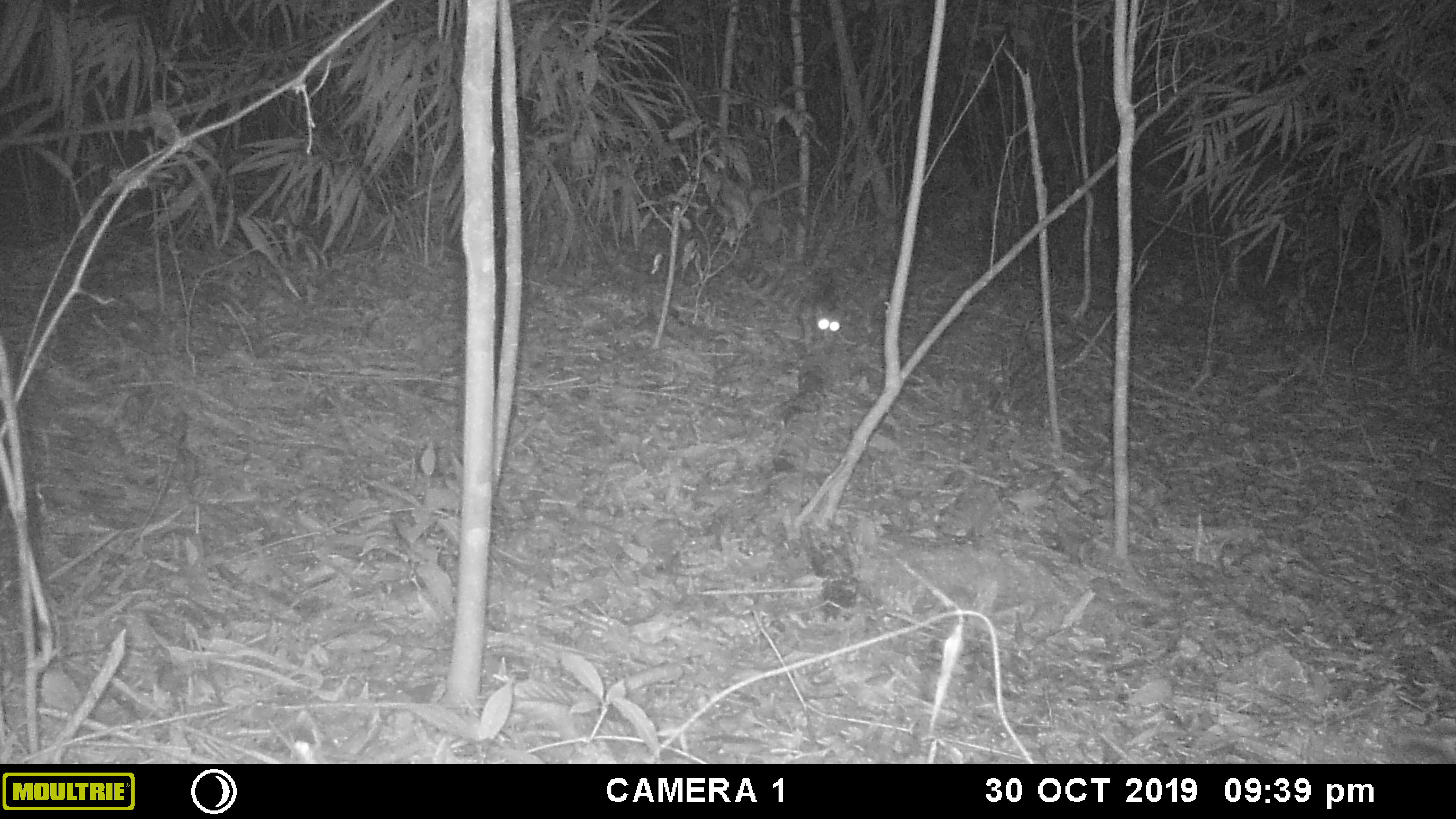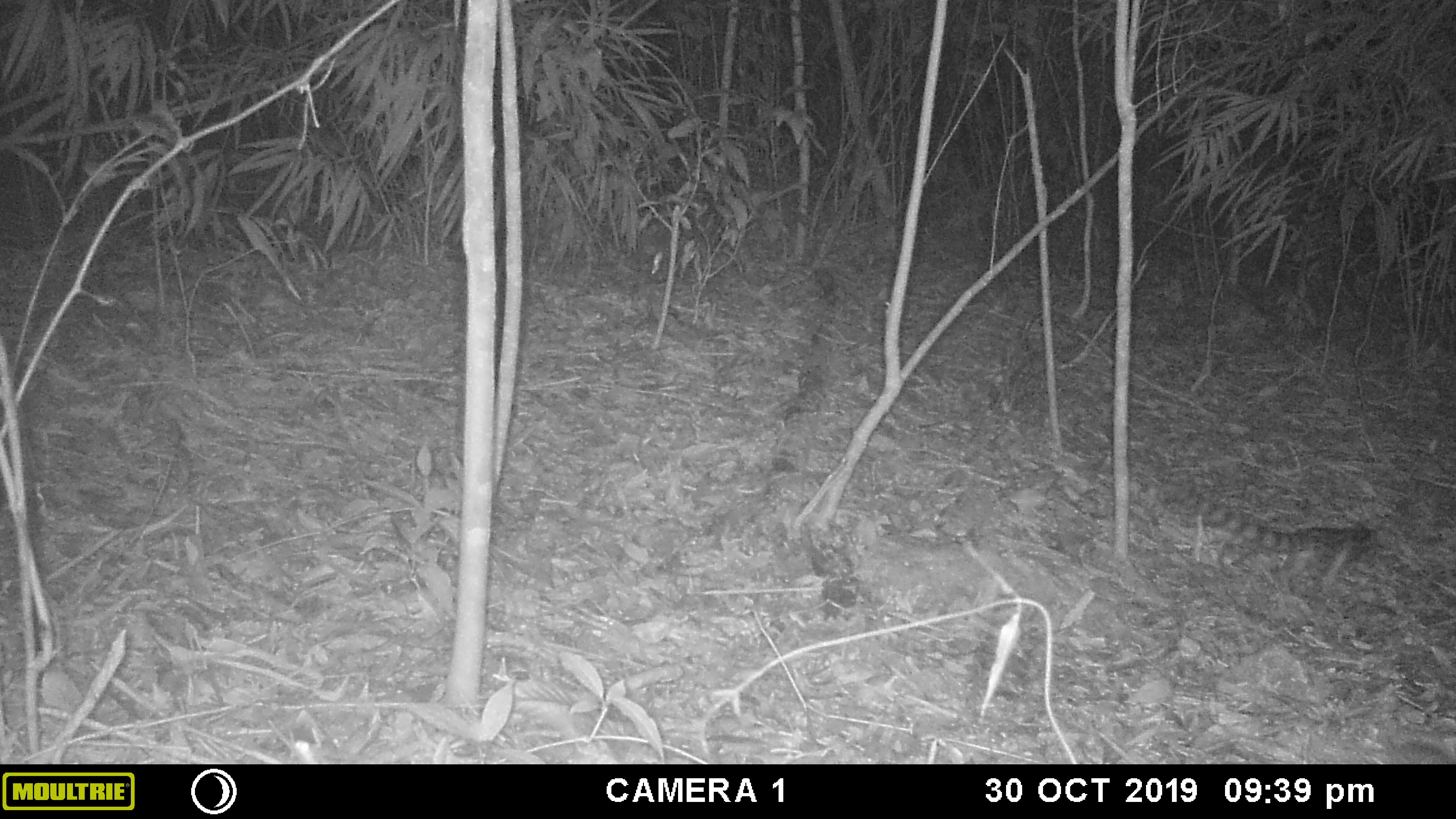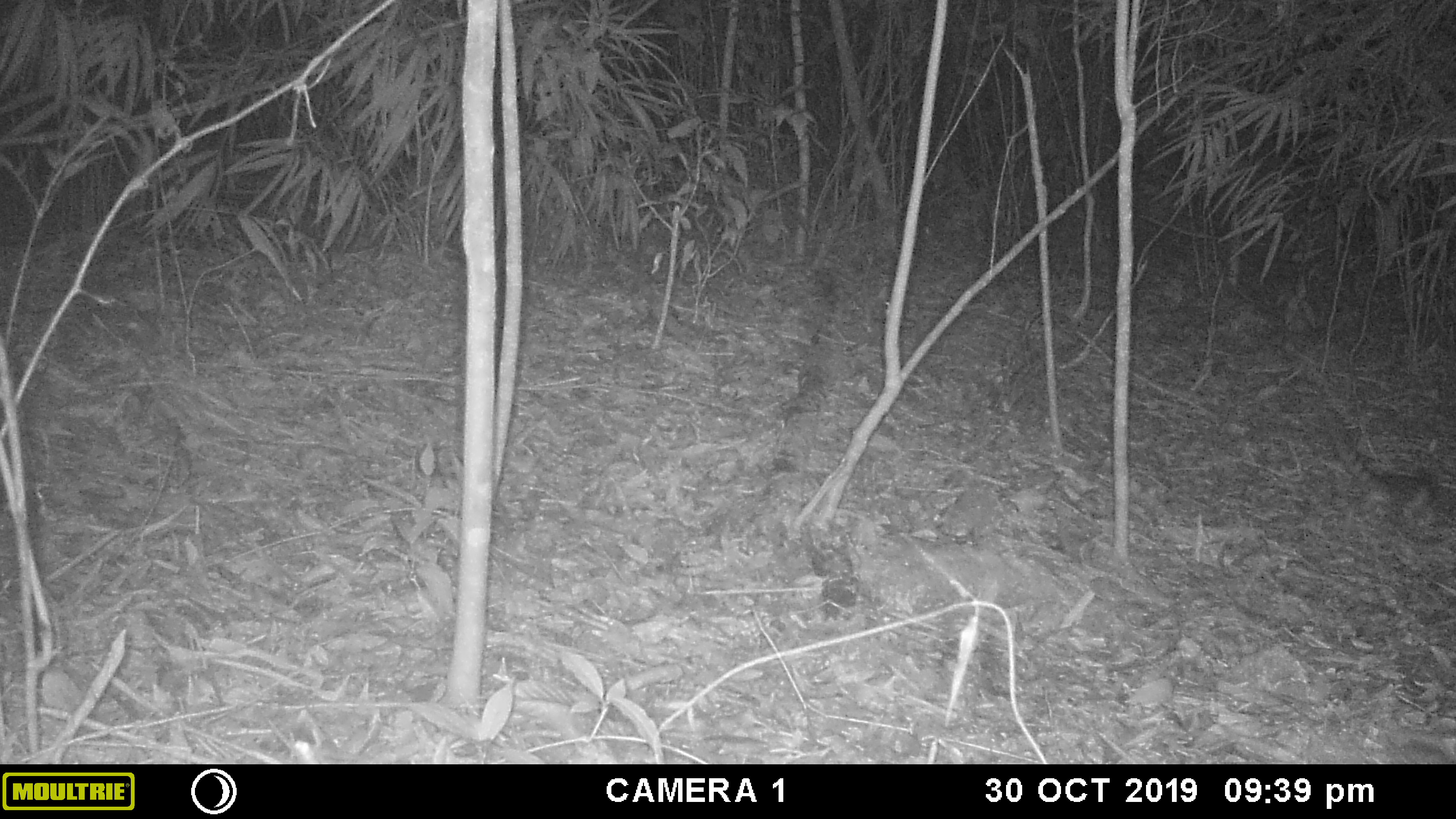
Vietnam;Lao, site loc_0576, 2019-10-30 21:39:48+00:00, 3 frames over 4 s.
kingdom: Animalia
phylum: Chordata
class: Mammalia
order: Carnivora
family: Prionodontidae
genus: Prionodon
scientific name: Prionodon pardicolor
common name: spotted linsang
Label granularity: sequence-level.